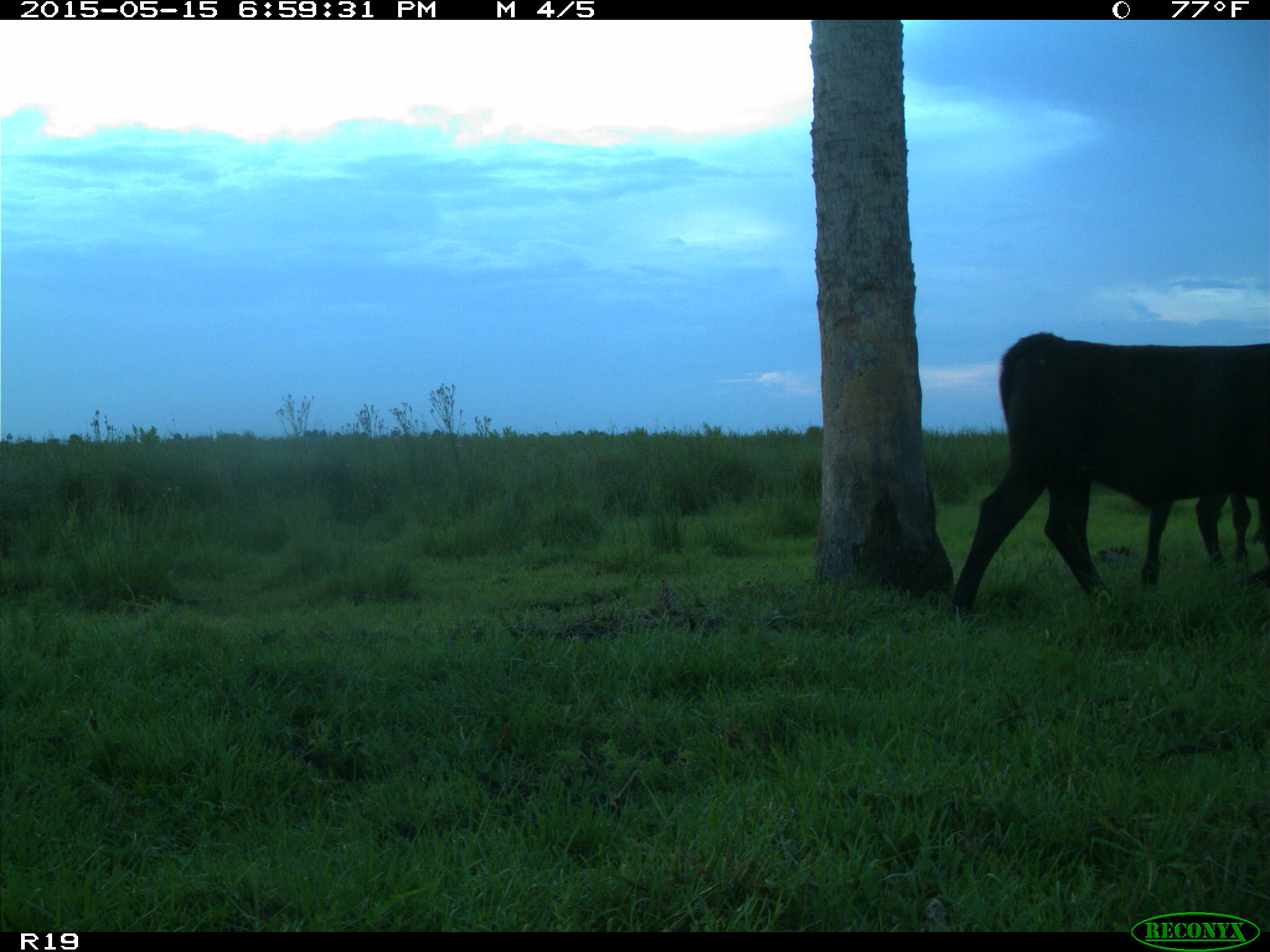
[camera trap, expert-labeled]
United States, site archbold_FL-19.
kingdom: Animalia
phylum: Chordata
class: Mammalia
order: Artiodactyla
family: Bovidae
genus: Bos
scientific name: Bos taurus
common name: domestic cow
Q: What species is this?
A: Bos taurus (domestic cow).